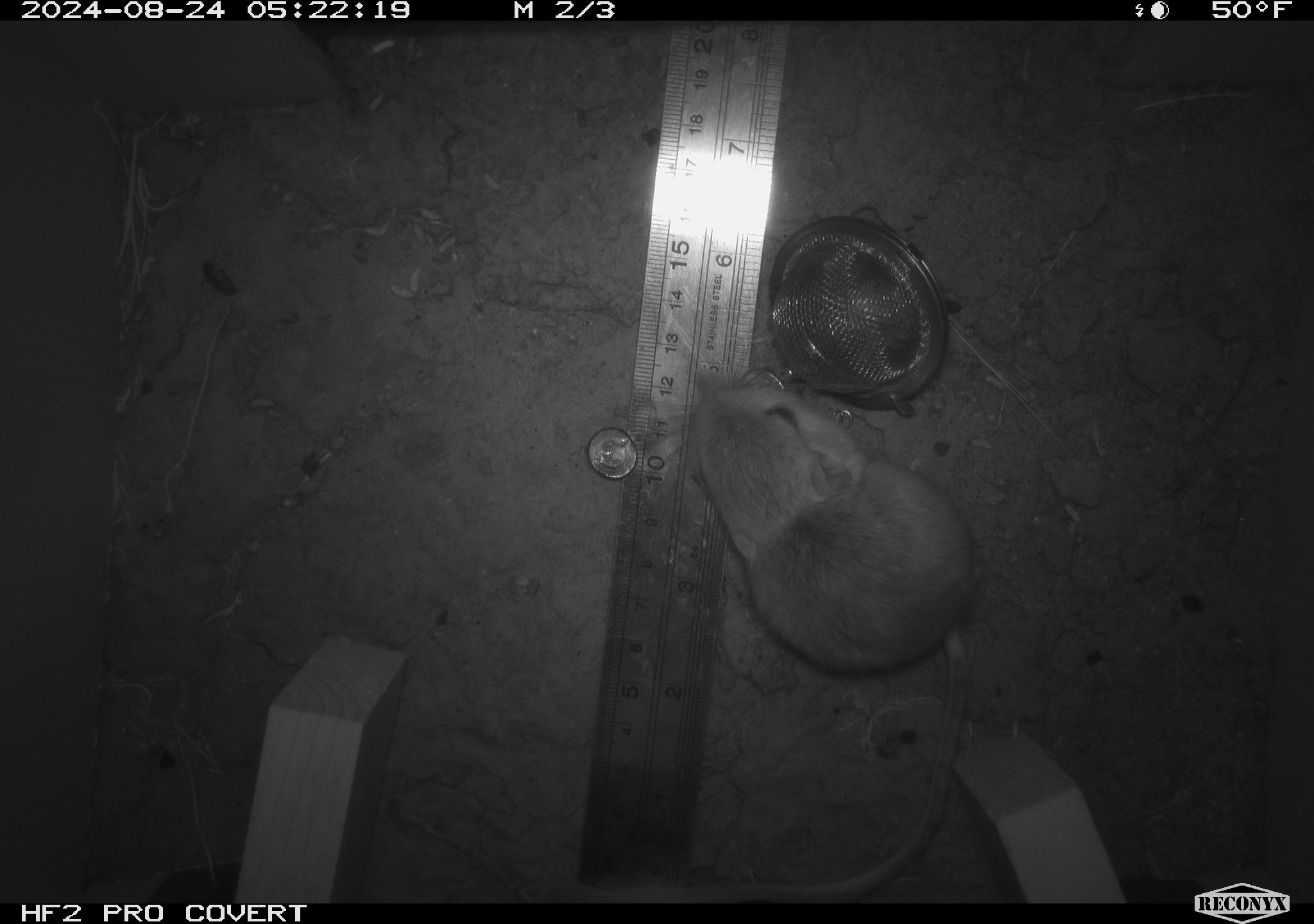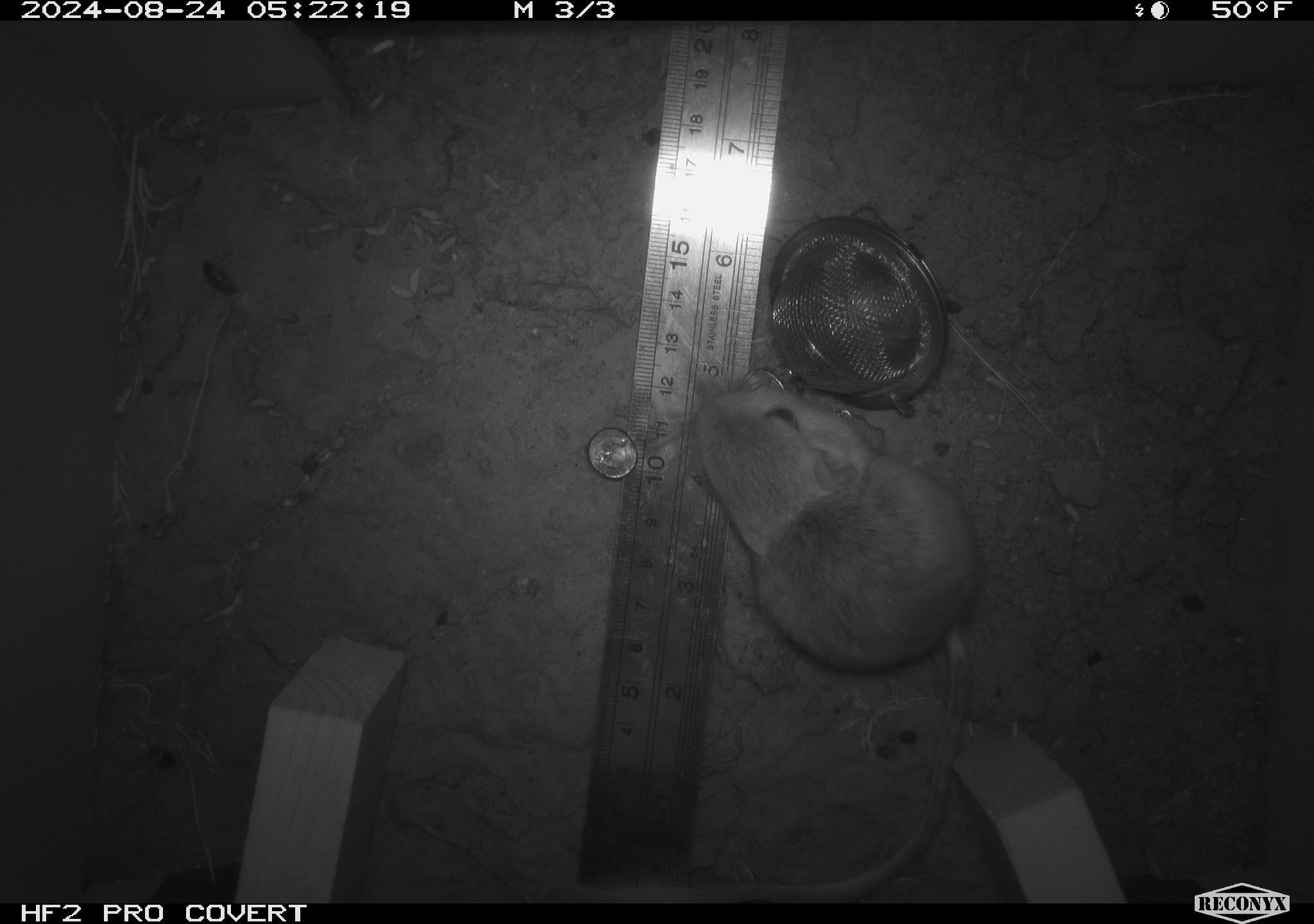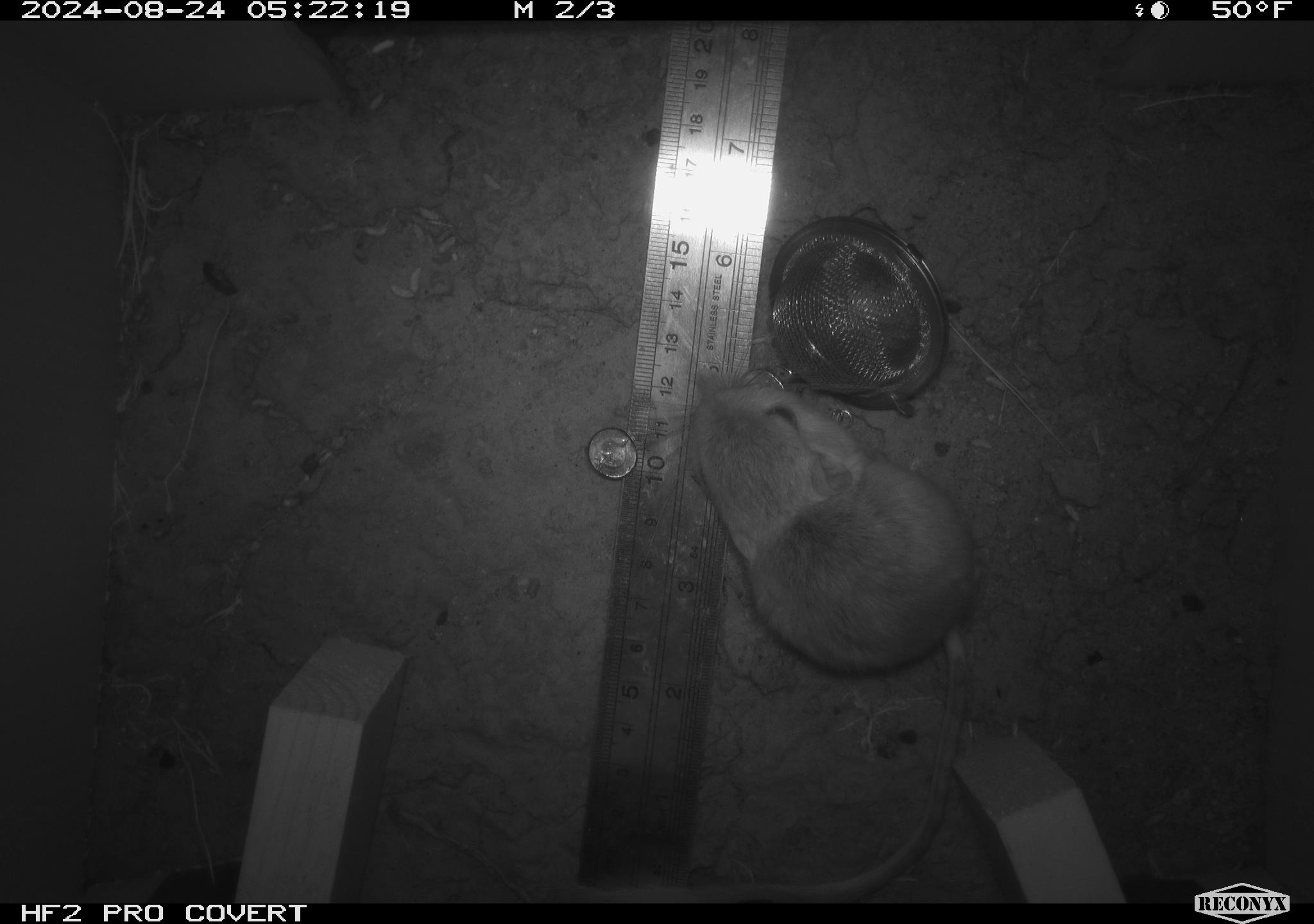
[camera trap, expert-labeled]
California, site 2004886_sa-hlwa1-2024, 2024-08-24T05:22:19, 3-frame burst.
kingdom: Animalia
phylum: Chordata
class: Mammalia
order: Rodentia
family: Heteromyidae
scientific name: Heteromyidae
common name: kangaroo rats and pocket mice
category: heteromyidae family